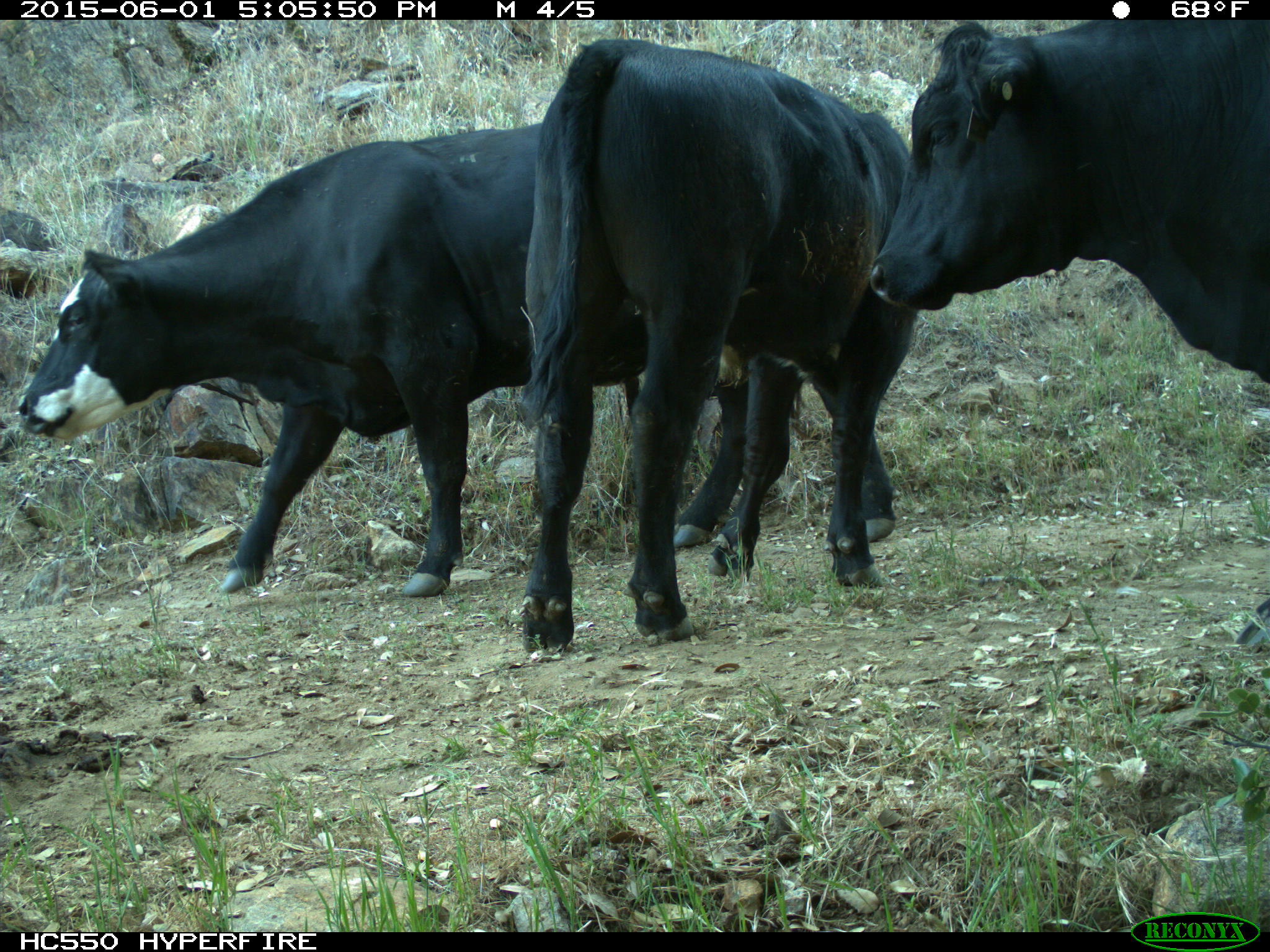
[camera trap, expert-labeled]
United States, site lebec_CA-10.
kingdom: Animalia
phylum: Chordata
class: Mammalia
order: Artiodactyla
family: Bovidae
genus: Bos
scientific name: Bos taurus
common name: domestic cow